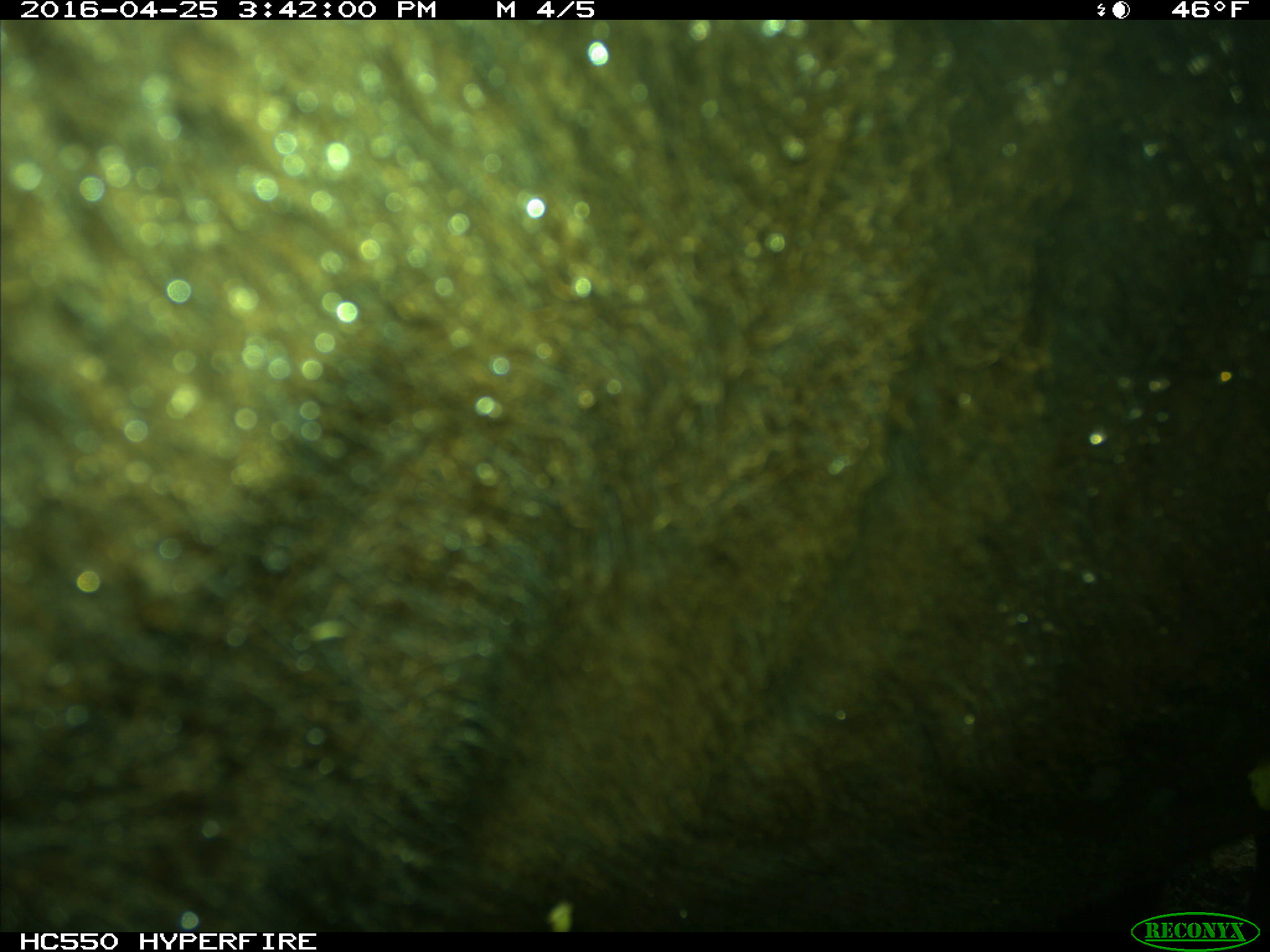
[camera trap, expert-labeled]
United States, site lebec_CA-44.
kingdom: Animalia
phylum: Chordata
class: Mammalia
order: Artiodactyla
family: Bovidae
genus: Bos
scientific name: Bos taurus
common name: domestic cow